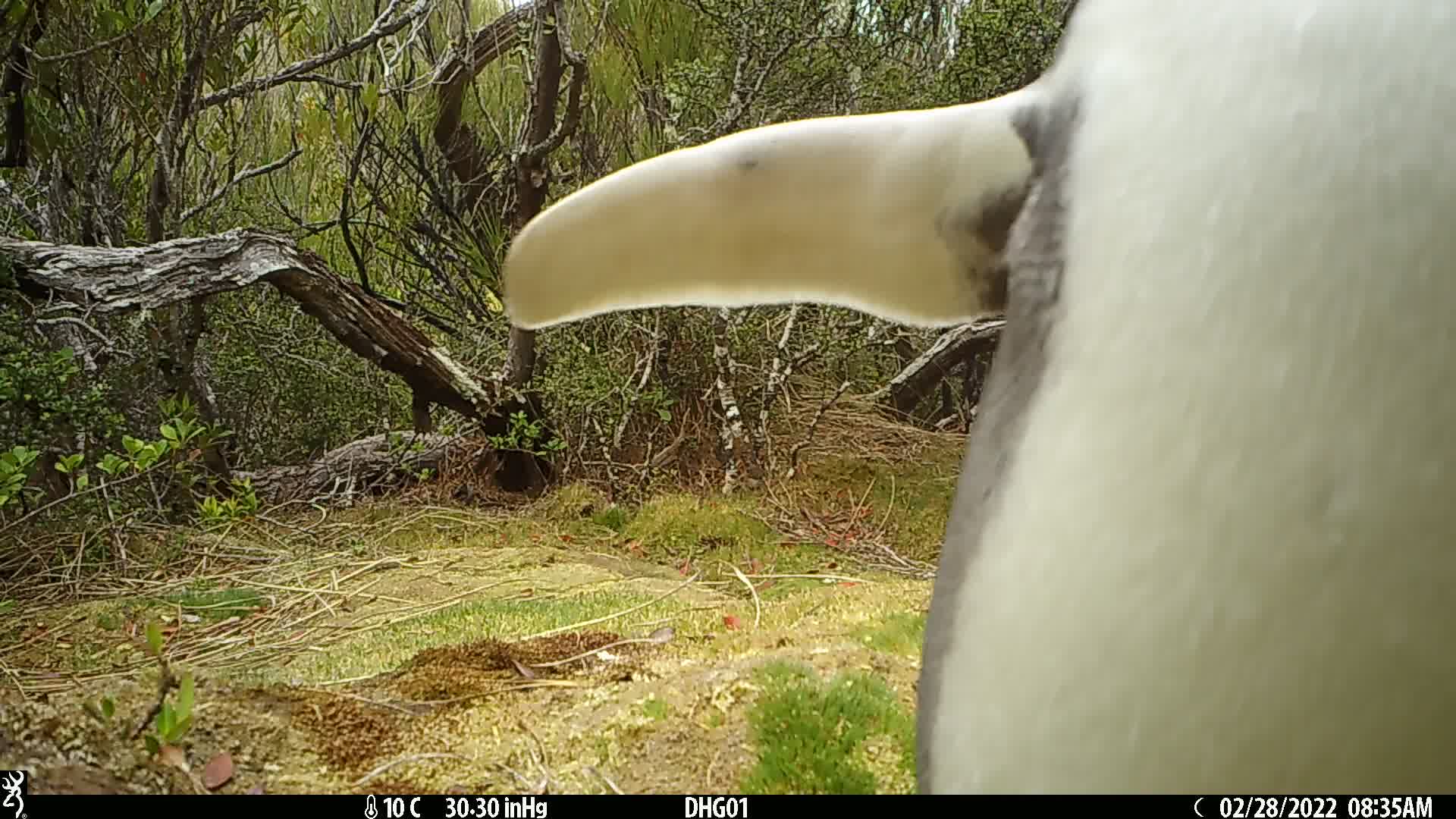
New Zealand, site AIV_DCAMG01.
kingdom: Animalia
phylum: Chordata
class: Aves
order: Sphenisciformes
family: Spheniscidae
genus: Megadyptes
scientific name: Megadyptes antipodes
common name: yellow-eyed penguin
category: yellow eyed penguin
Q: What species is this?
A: Yellow eyed penguin (yellow-eyed penguin) (Megadyptes antipodes).